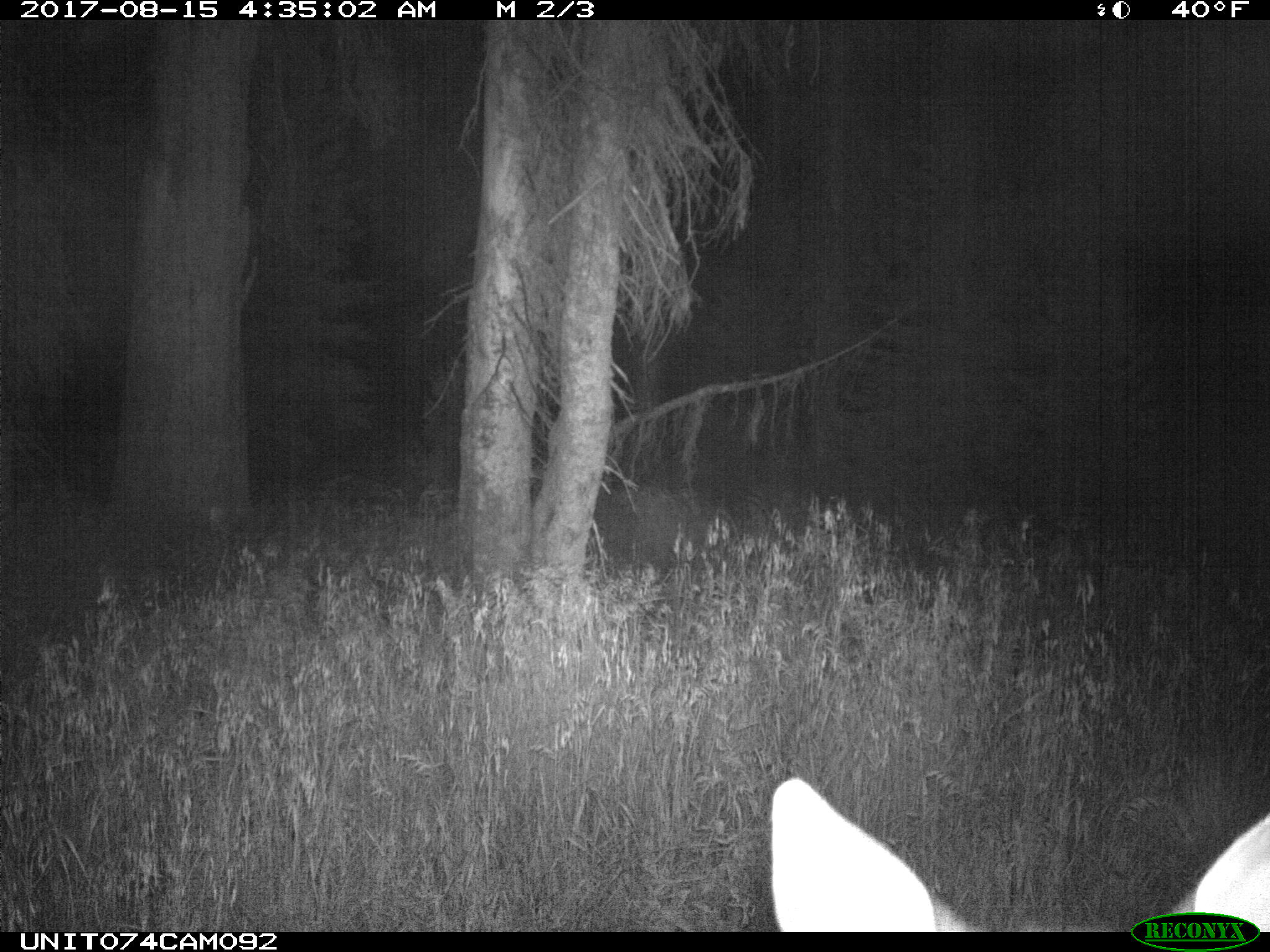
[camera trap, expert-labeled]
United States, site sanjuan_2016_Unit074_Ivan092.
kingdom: Animalia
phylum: Chordata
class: Mammalia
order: Artiodactyla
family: Cervidae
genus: Odocoileus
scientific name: Odocoileus hemionus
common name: mule deer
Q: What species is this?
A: Odocoileus hemionus (mule deer).